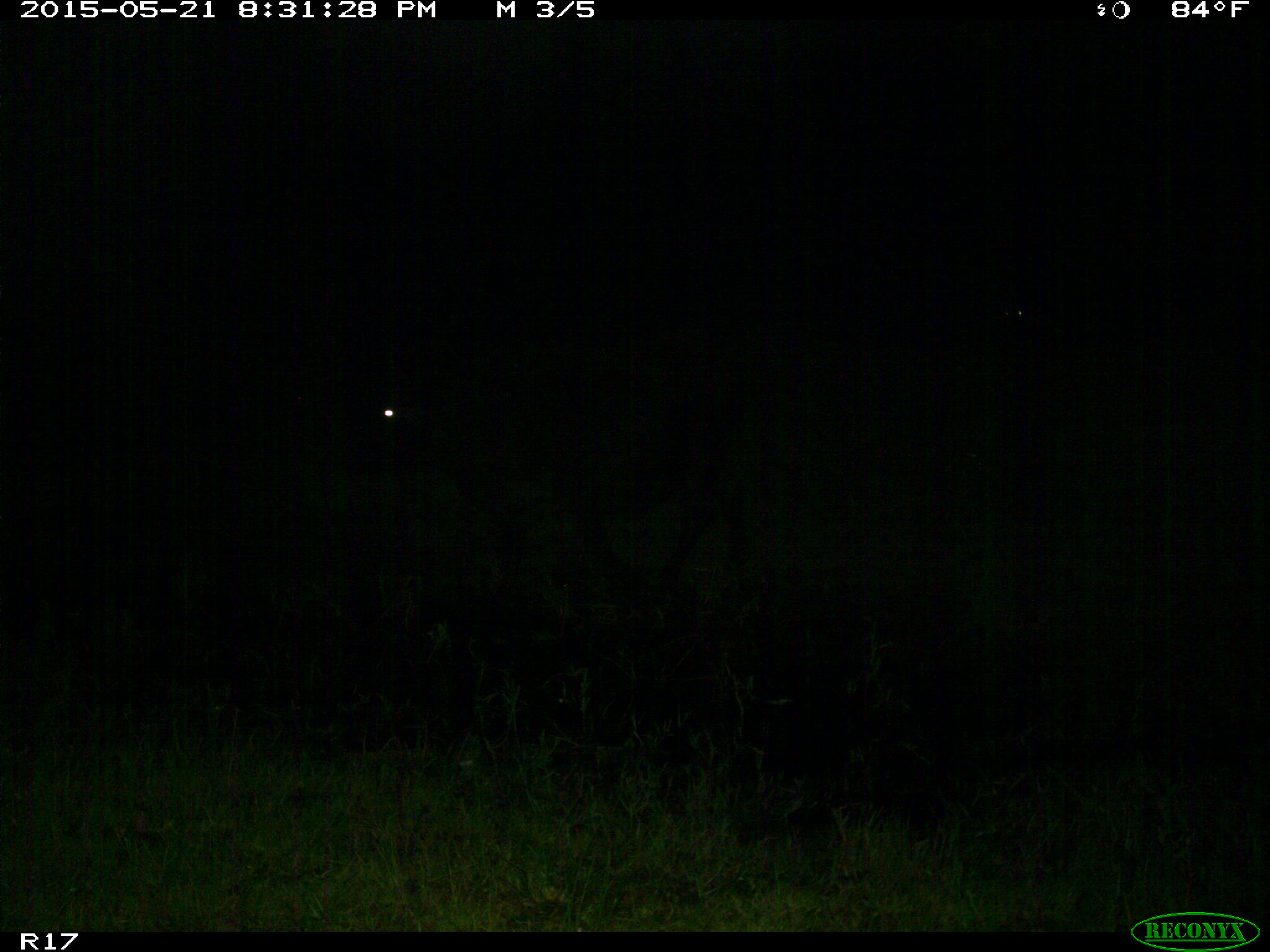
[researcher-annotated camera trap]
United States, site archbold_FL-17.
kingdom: Animalia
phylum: Chordata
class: Mammalia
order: Artiodactyla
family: Bovidae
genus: Bos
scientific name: Bos taurus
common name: domestic cow